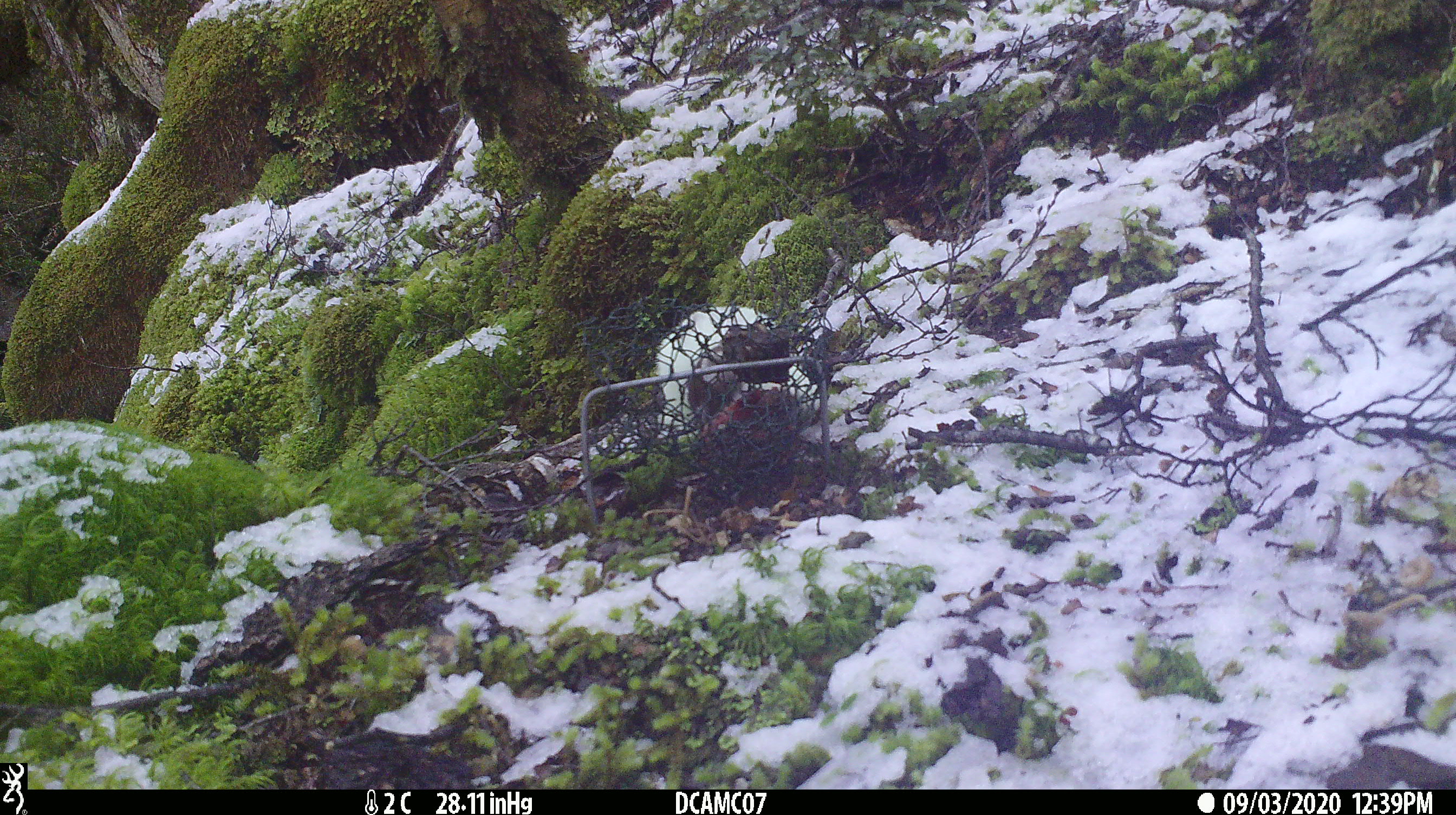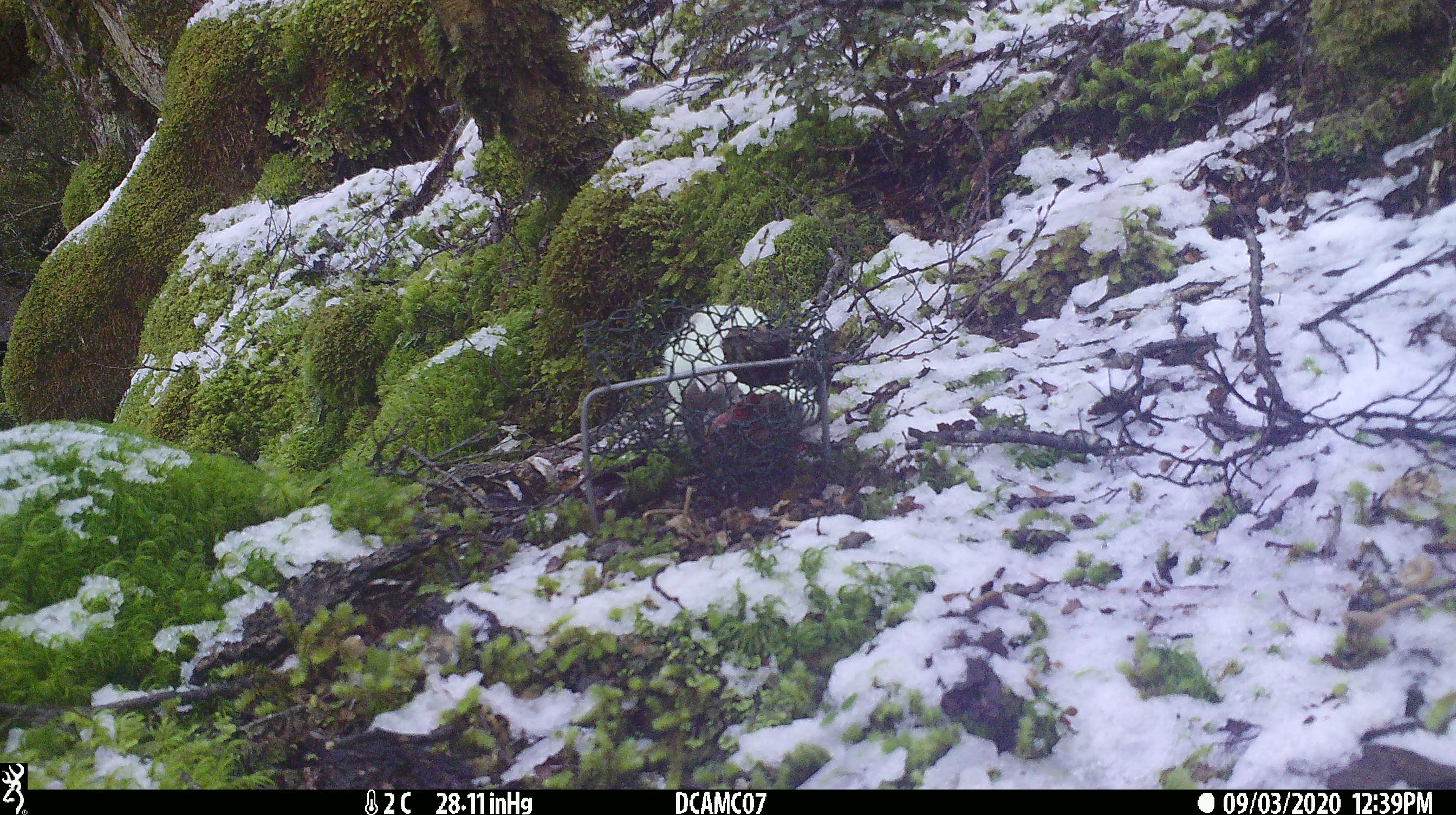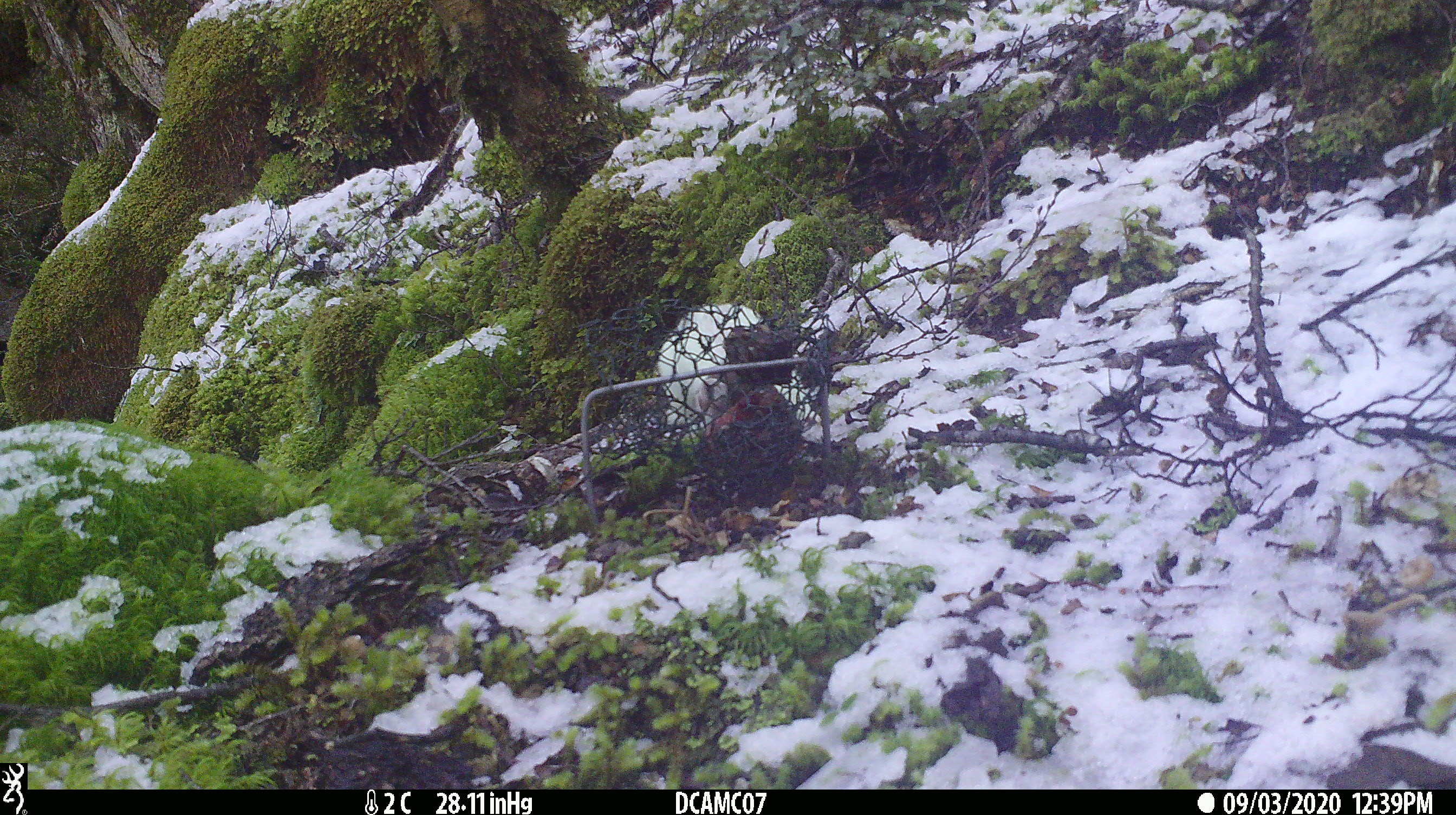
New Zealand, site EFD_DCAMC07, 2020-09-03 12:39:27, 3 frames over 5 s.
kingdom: Animalia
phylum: Chordata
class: Mammalia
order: Carnivora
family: Mustelidae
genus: Mustela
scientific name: Mustela erminea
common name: stoat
Stoat (Mustela erminea).